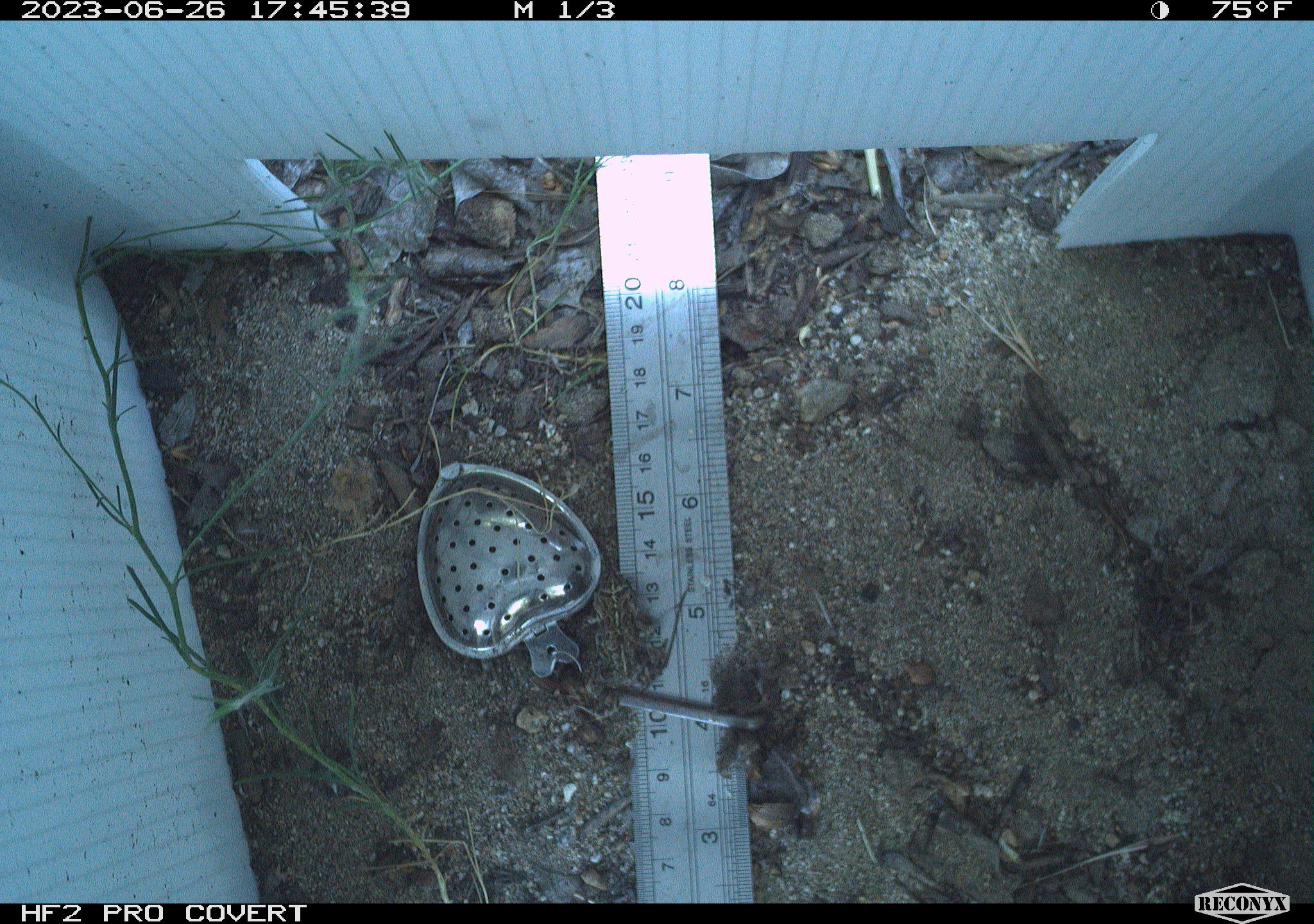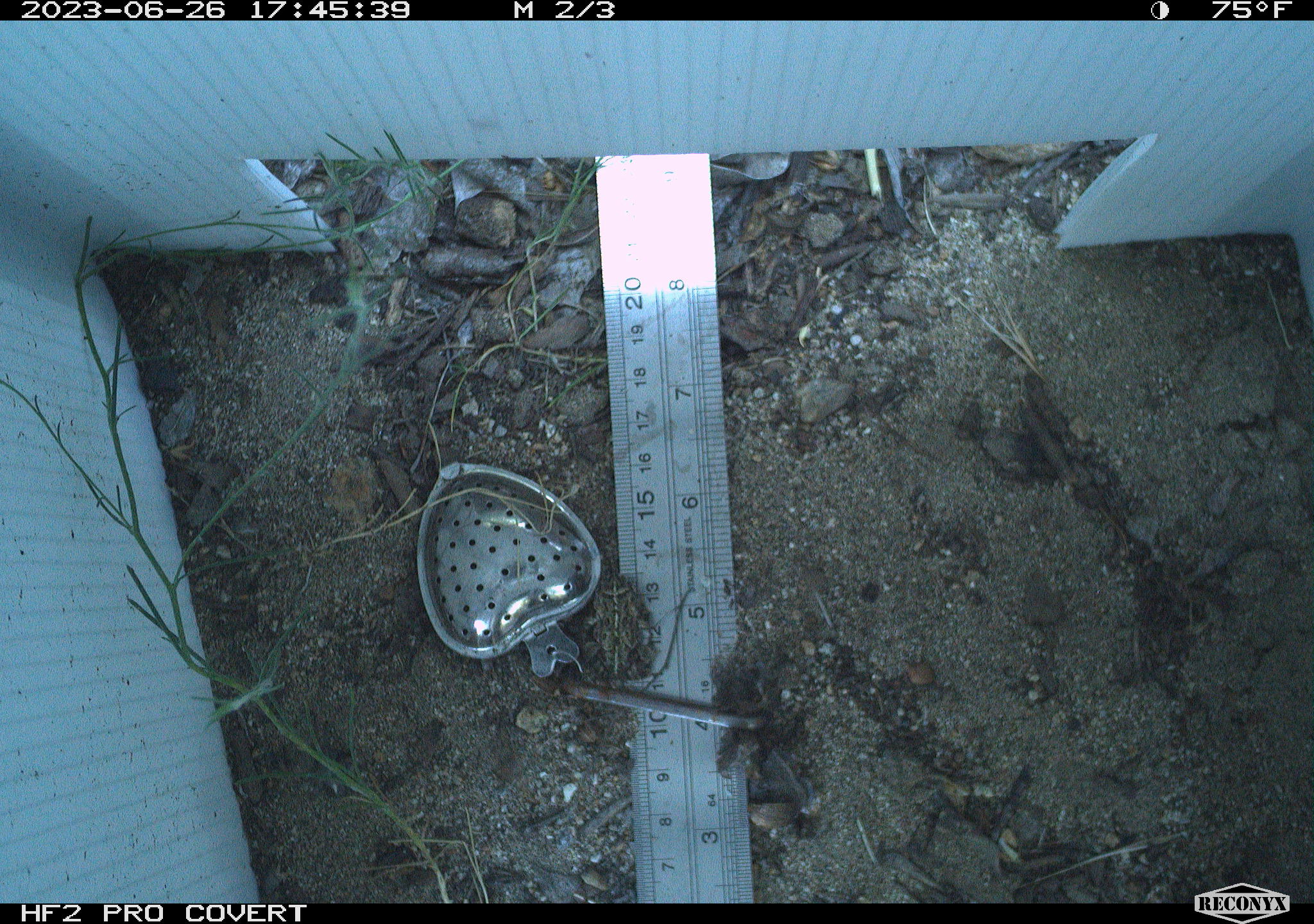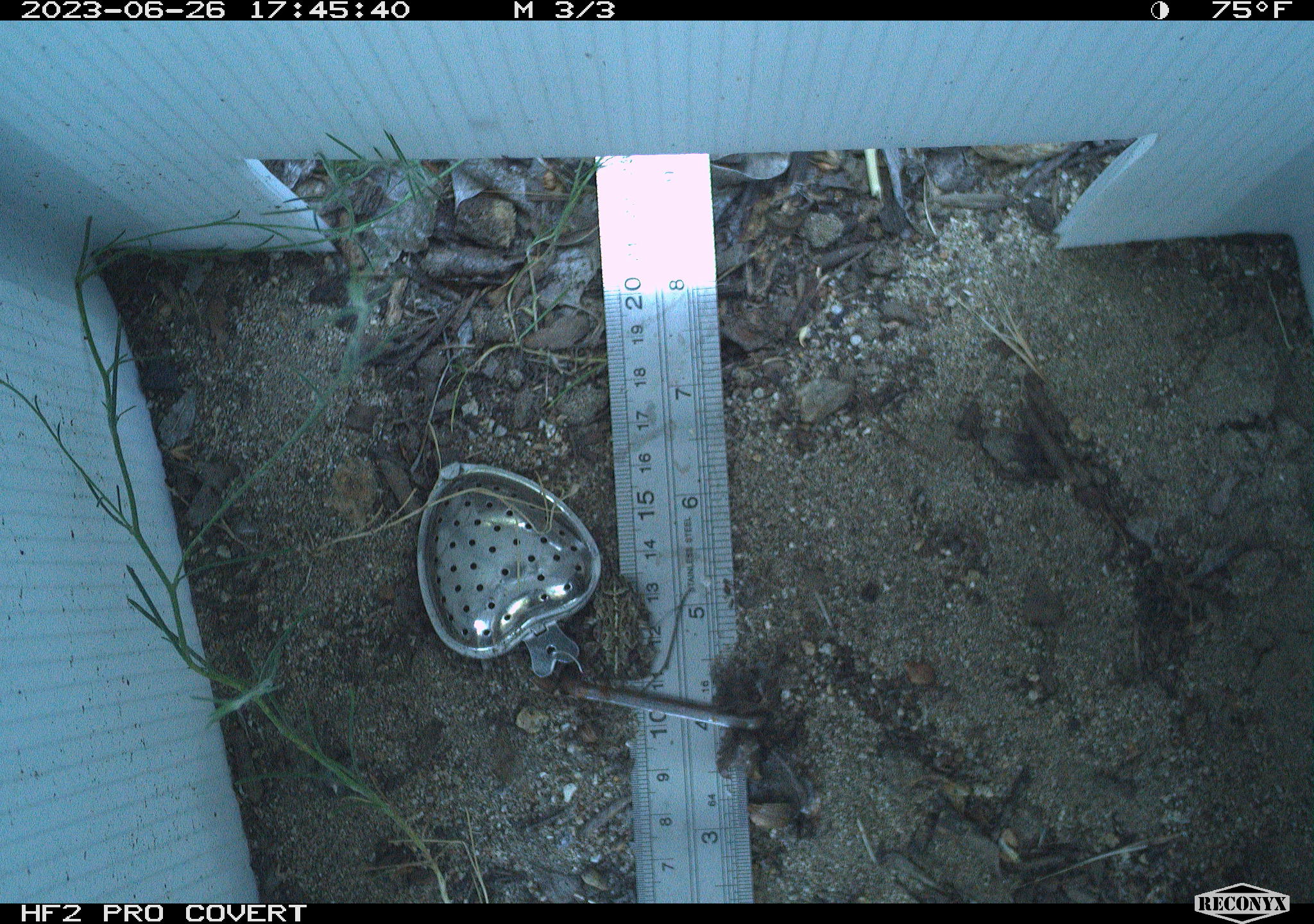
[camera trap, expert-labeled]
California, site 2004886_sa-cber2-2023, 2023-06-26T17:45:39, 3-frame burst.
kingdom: Animalia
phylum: Chordata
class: Amphibia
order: Anura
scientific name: Anura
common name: frogs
Frogs (Anura).